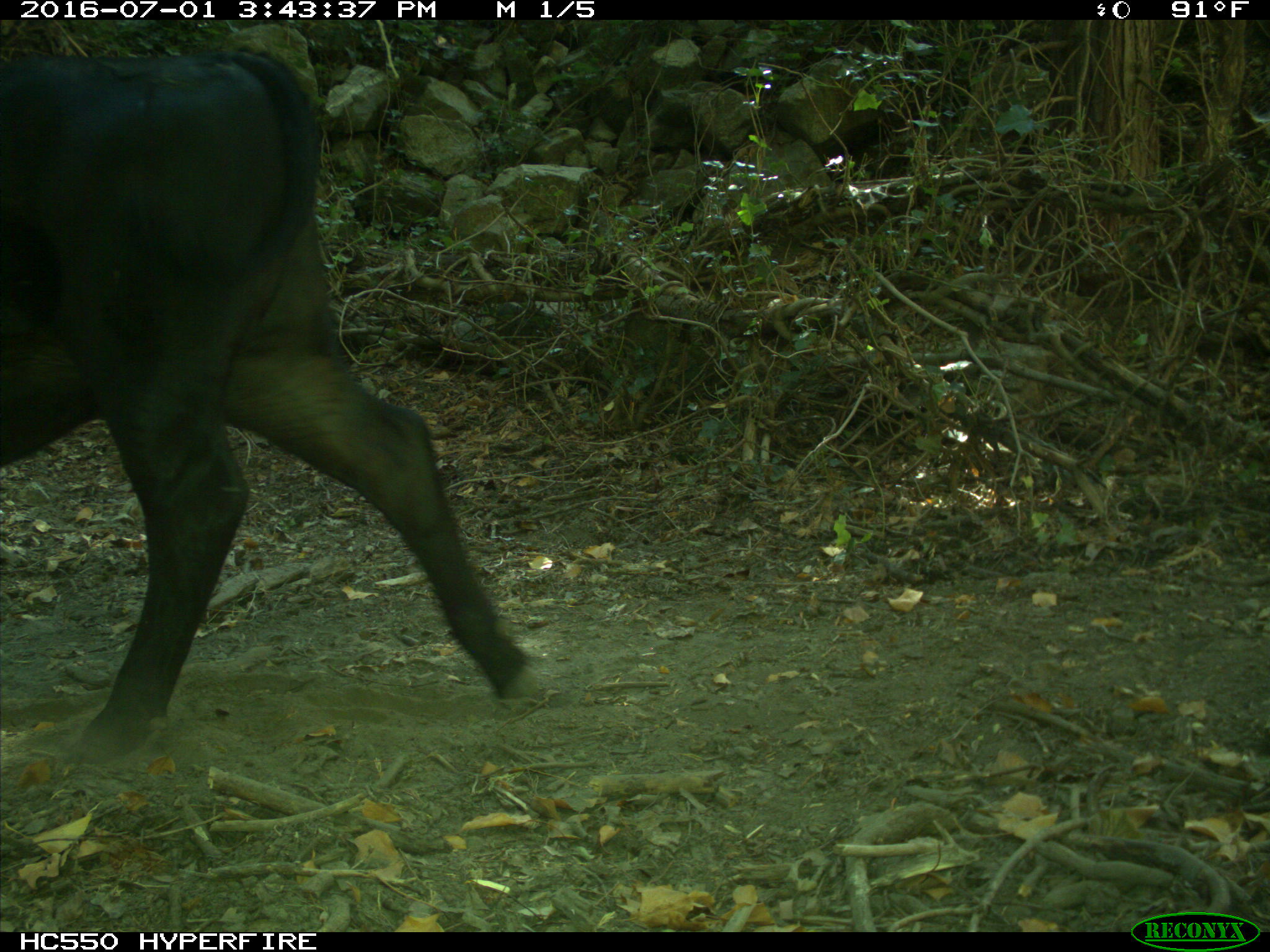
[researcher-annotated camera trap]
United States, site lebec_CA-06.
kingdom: Animalia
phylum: Chordata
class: Mammalia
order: Artiodactyla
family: Bovidae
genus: Bos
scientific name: Bos taurus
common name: domestic cow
Bos taurus (domestic cow).